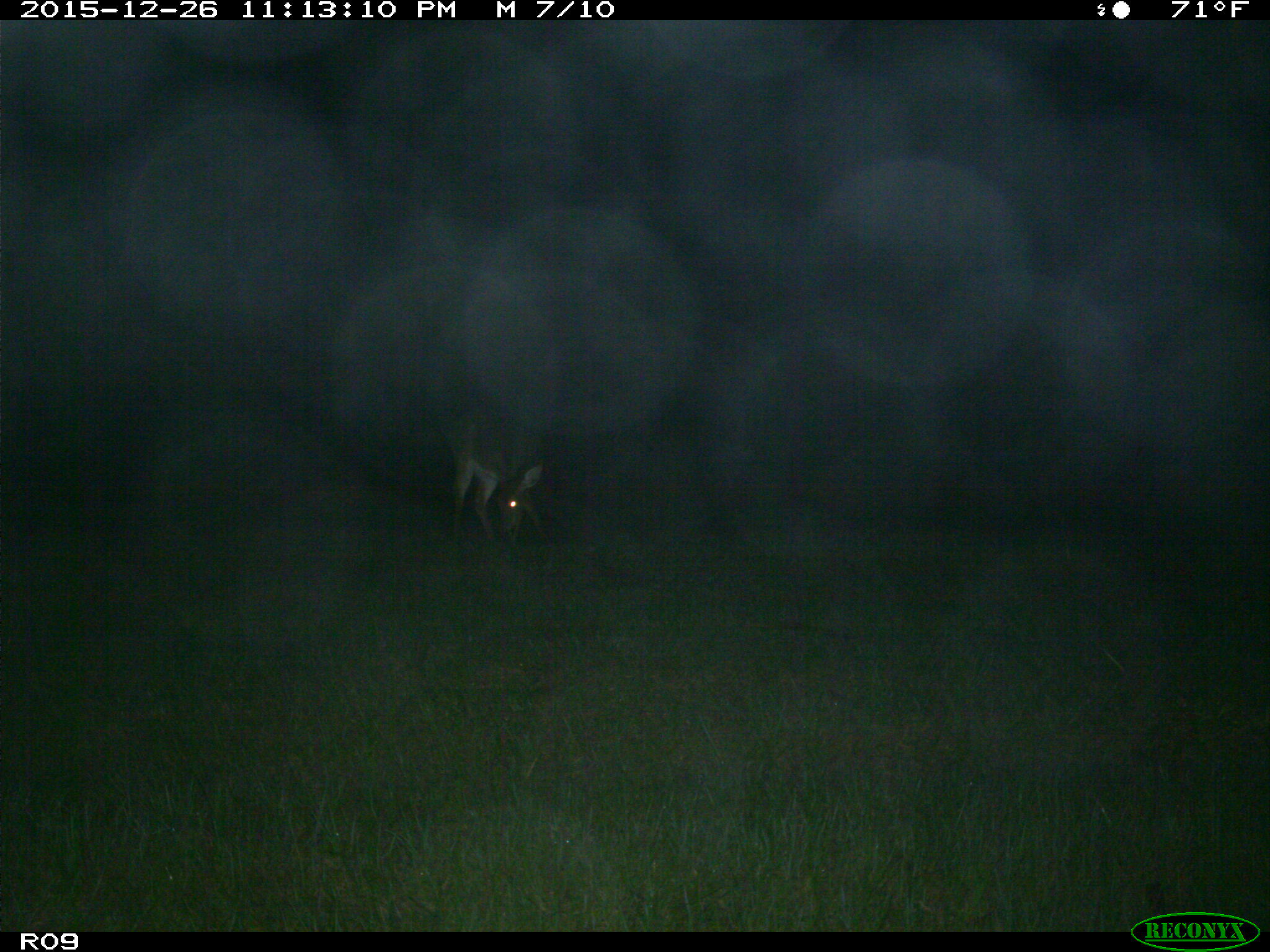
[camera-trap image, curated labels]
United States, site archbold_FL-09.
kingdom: Animalia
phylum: Chordata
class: Mammalia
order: Artiodactyla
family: Cervidae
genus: Odocoileus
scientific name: Odocoileus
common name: deer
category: unidentified deer